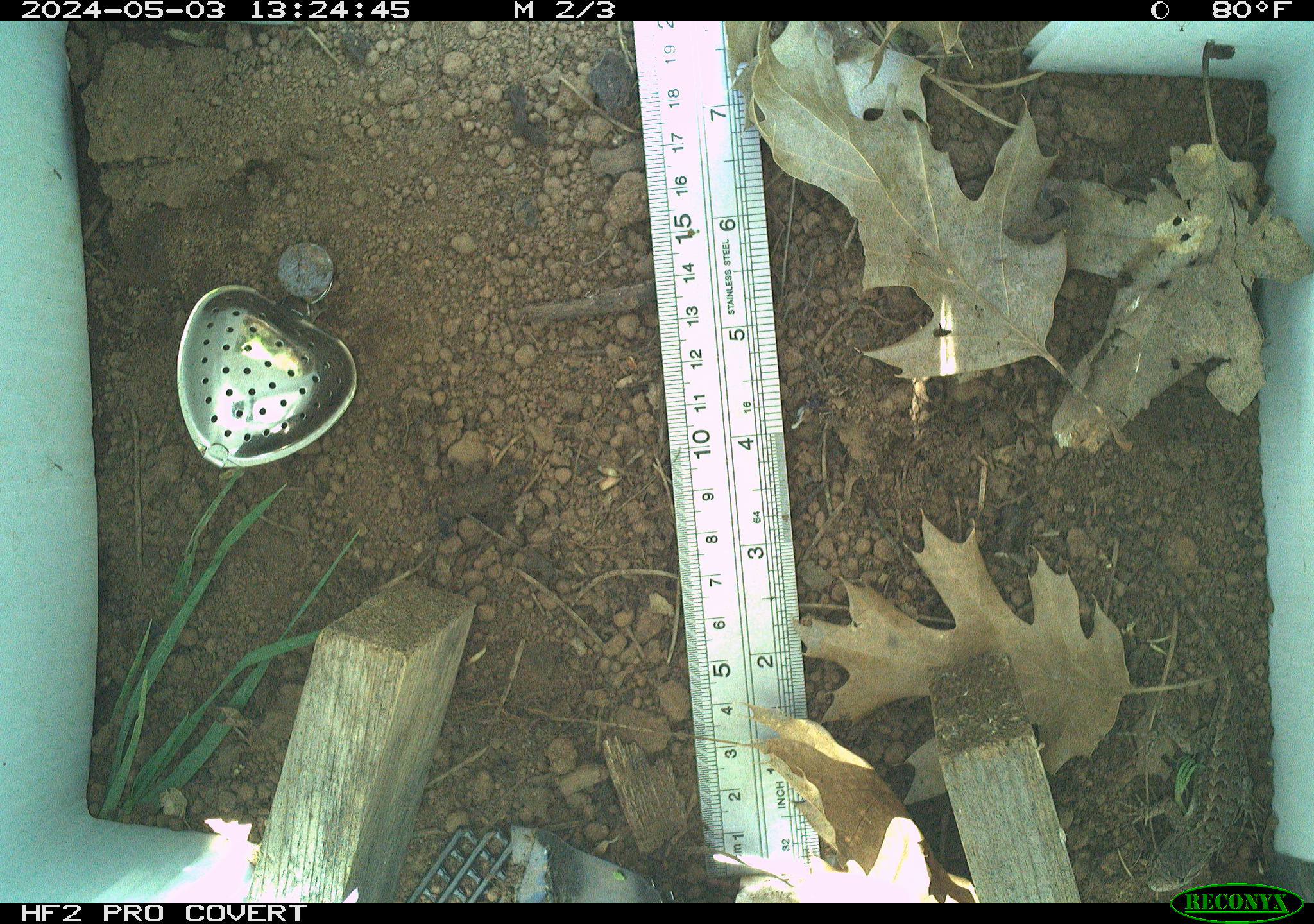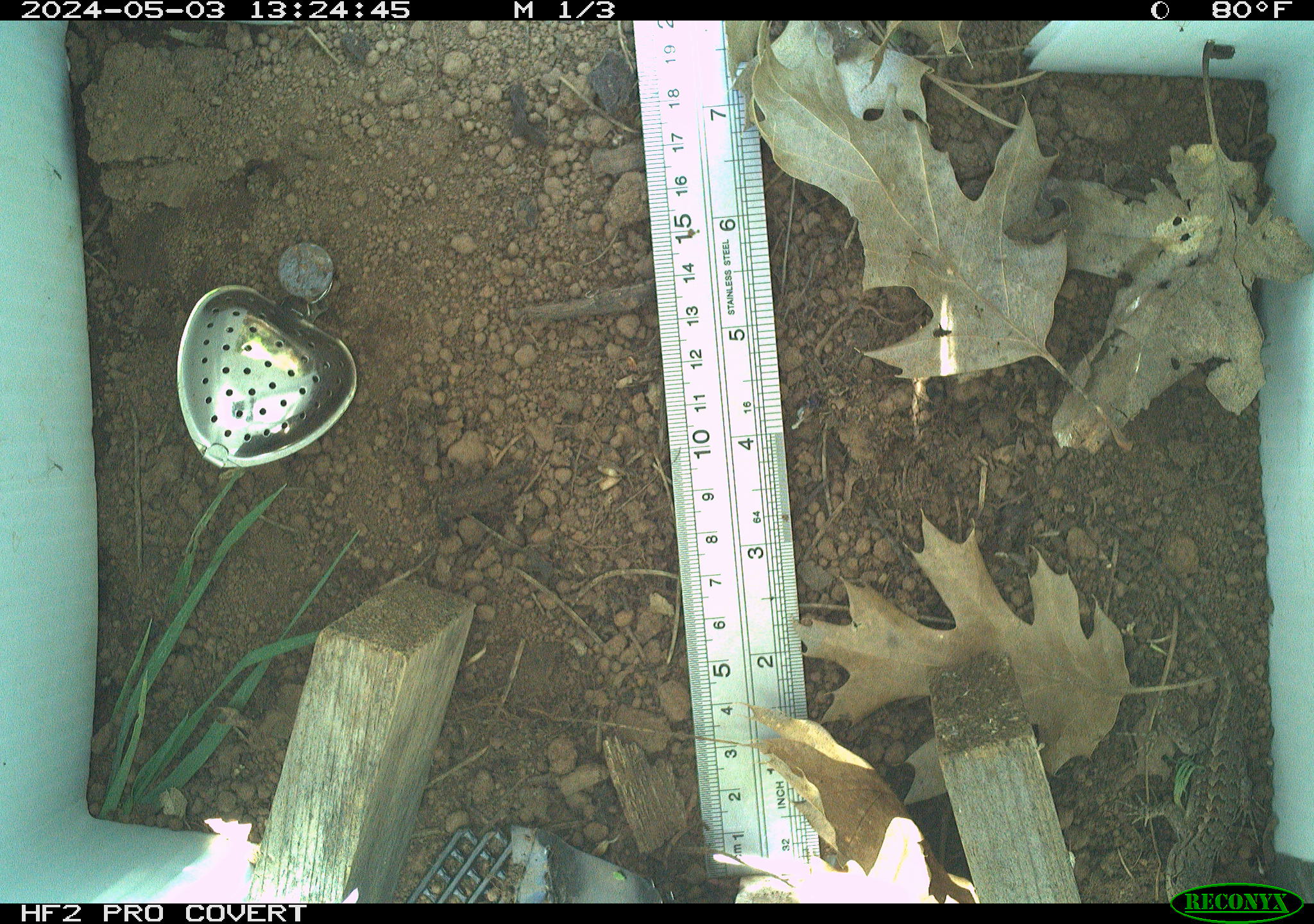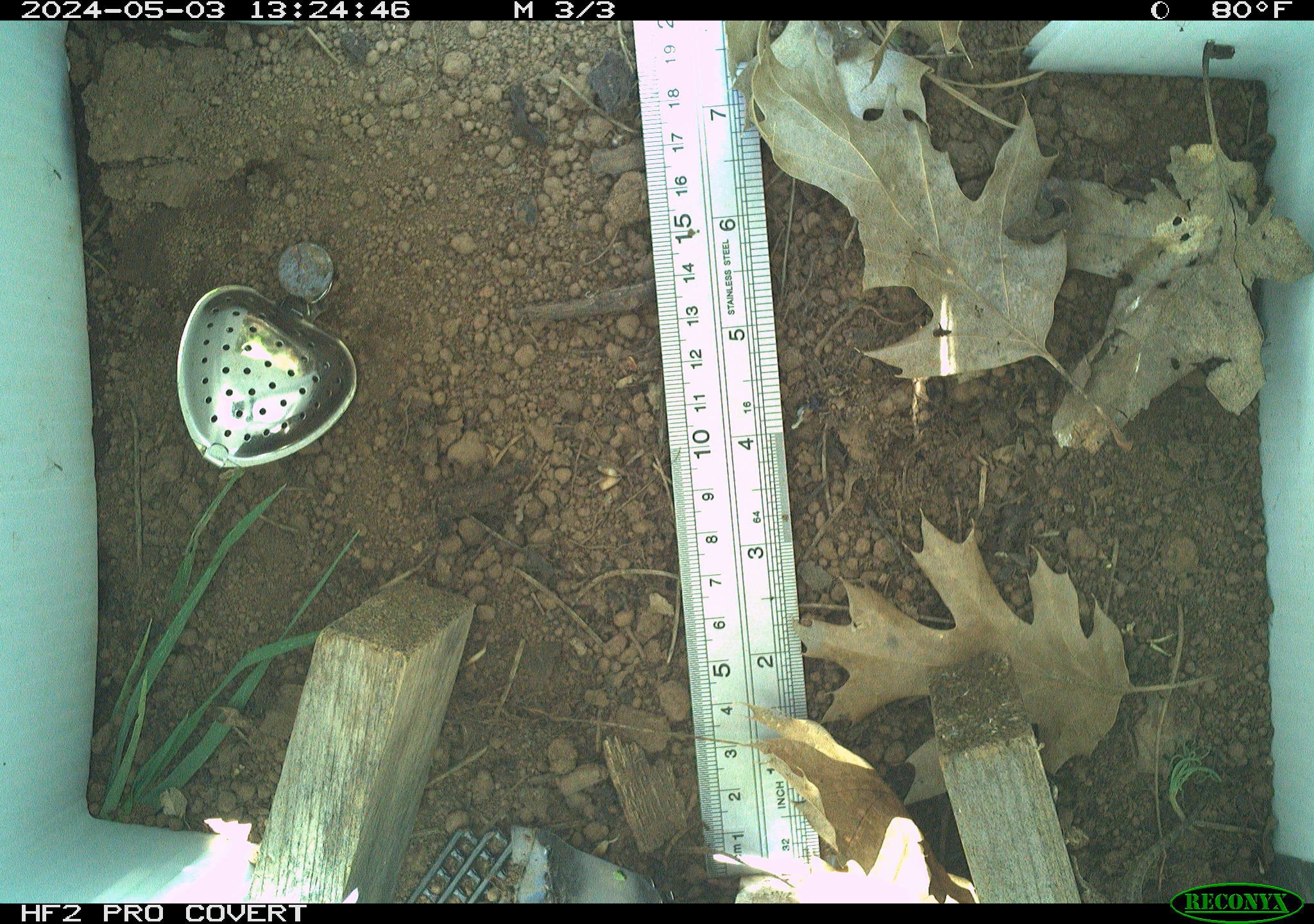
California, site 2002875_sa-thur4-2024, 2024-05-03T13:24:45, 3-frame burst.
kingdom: Animalia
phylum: Chordata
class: Reptilia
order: Squamata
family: Phrynosomatidae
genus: Sceloporus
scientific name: Sceloporus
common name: spiny lizards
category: sceloporus species